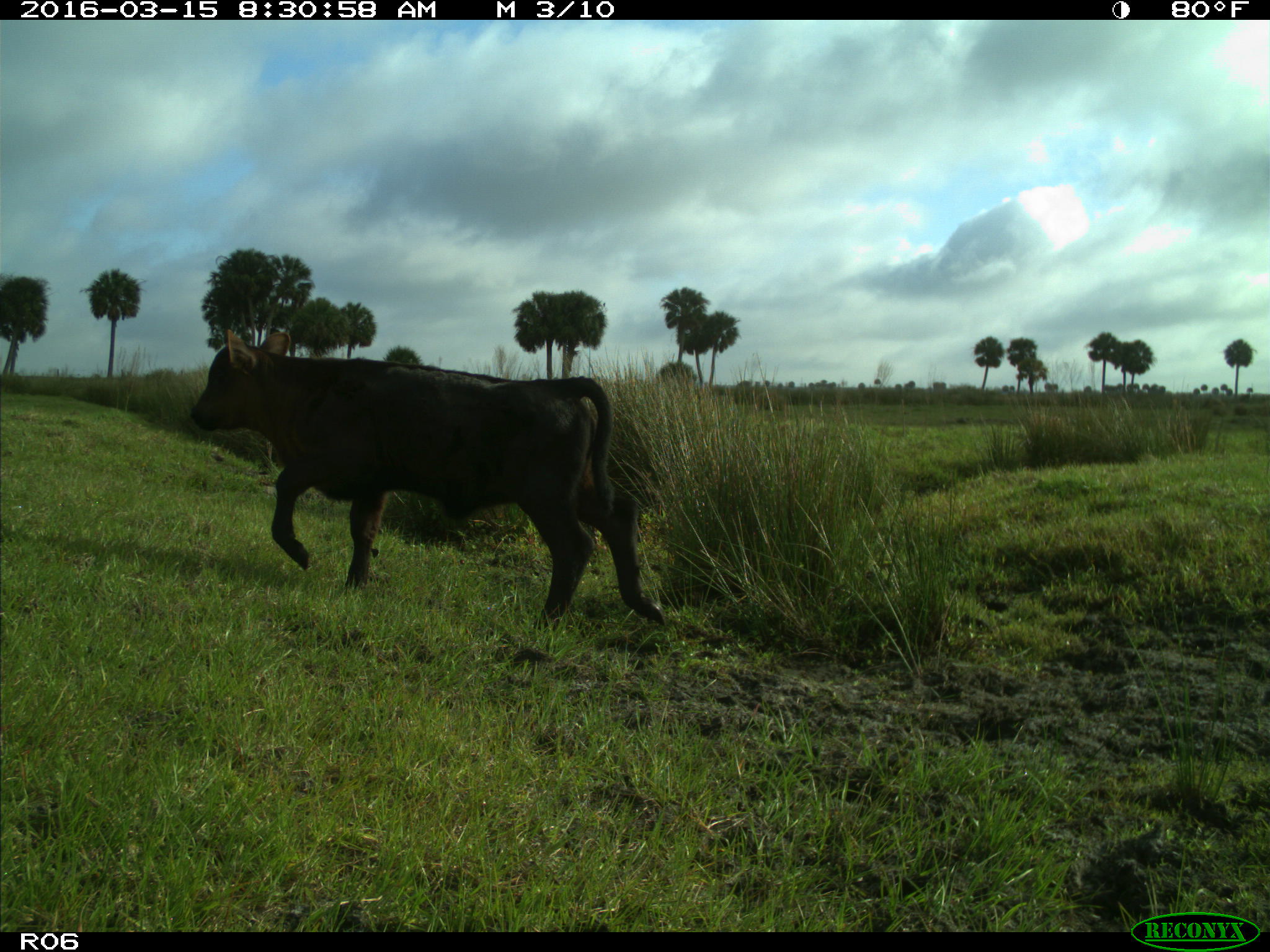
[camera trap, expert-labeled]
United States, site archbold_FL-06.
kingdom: Animalia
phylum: Chordata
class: Mammalia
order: Artiodactyla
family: Bovidae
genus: Bos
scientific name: Bos taurus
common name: domestic cow